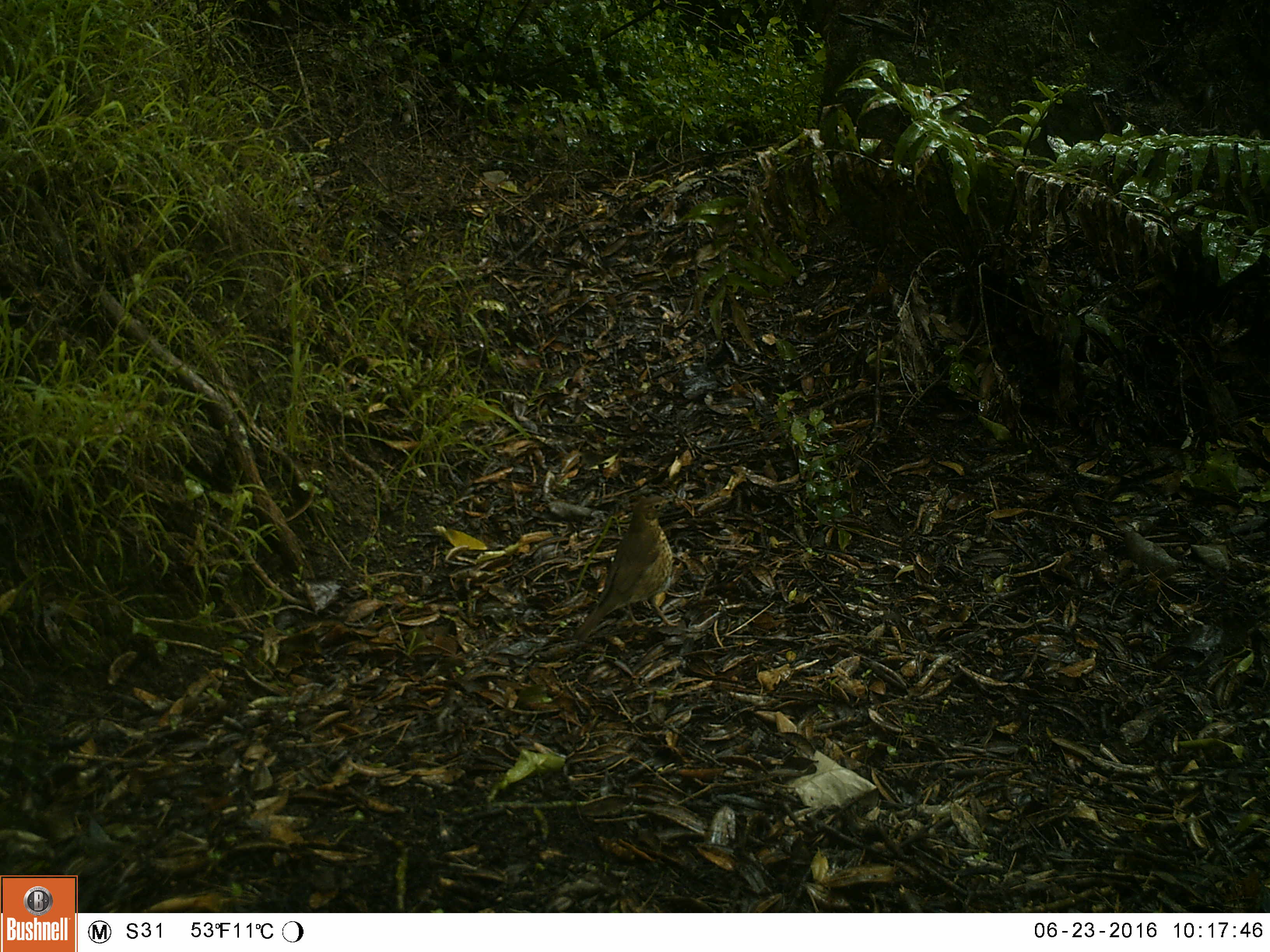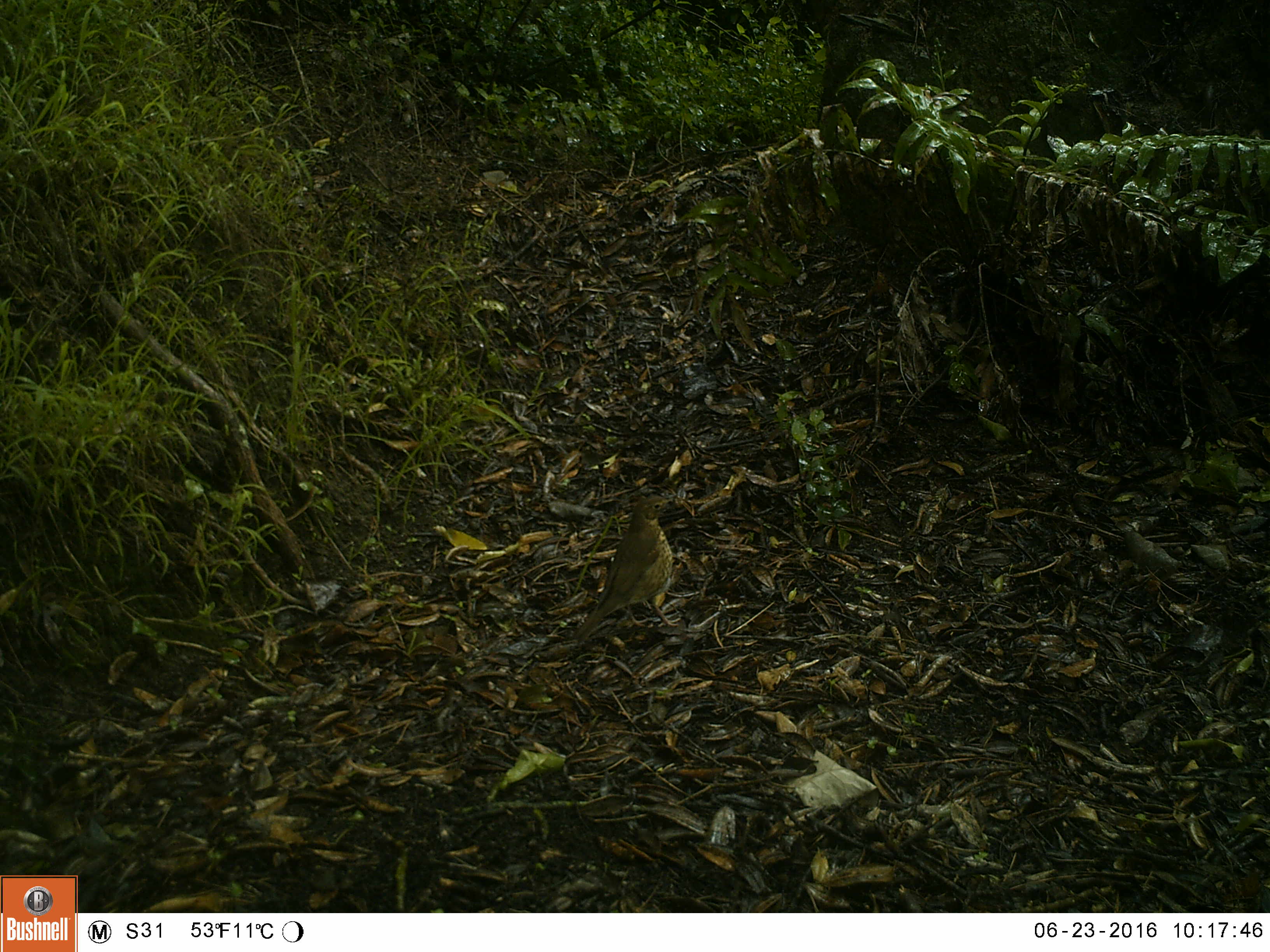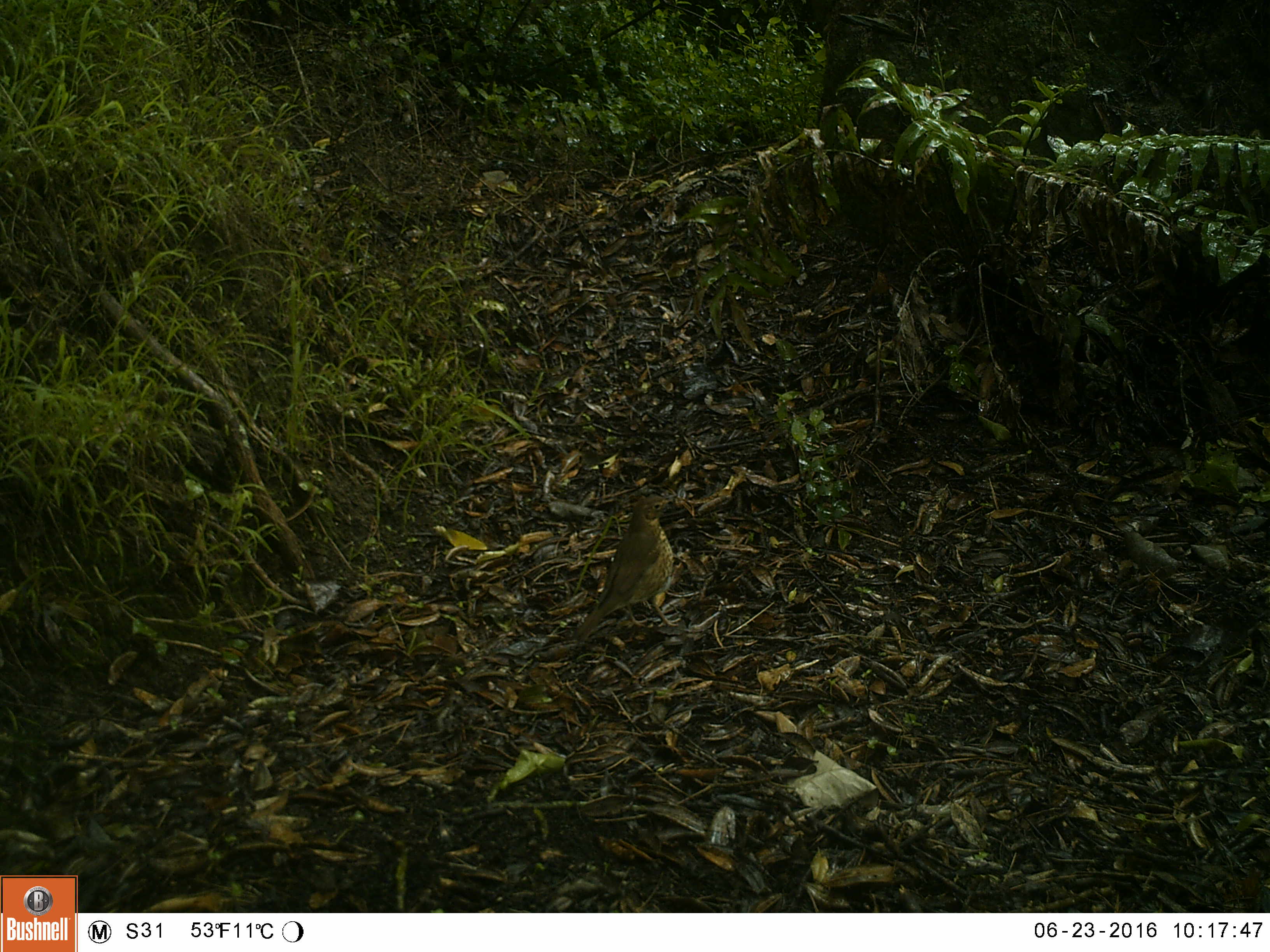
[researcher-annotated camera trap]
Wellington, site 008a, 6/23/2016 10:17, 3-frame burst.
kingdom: Animalia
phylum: Chordata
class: Aves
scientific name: Aves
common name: bird